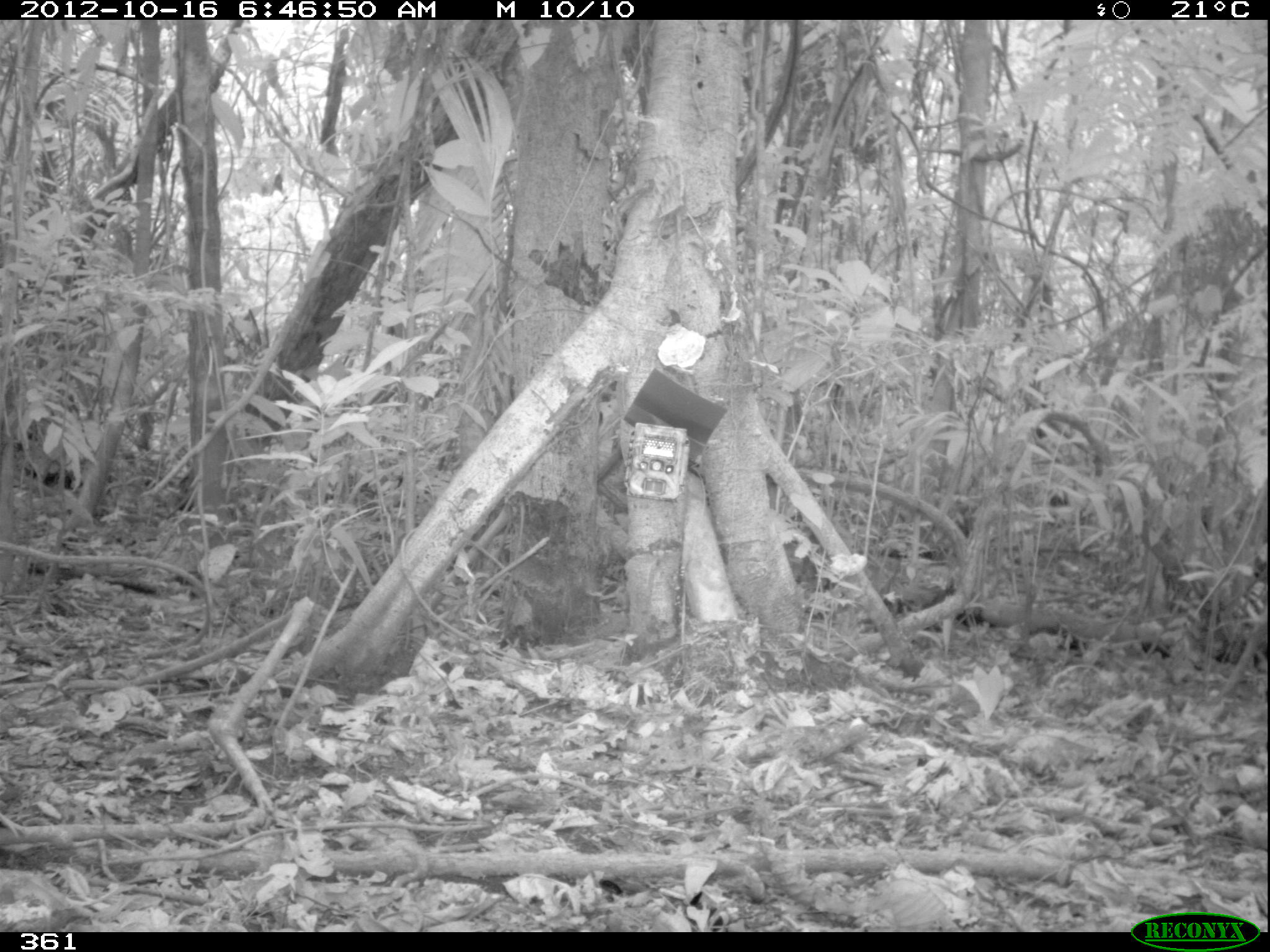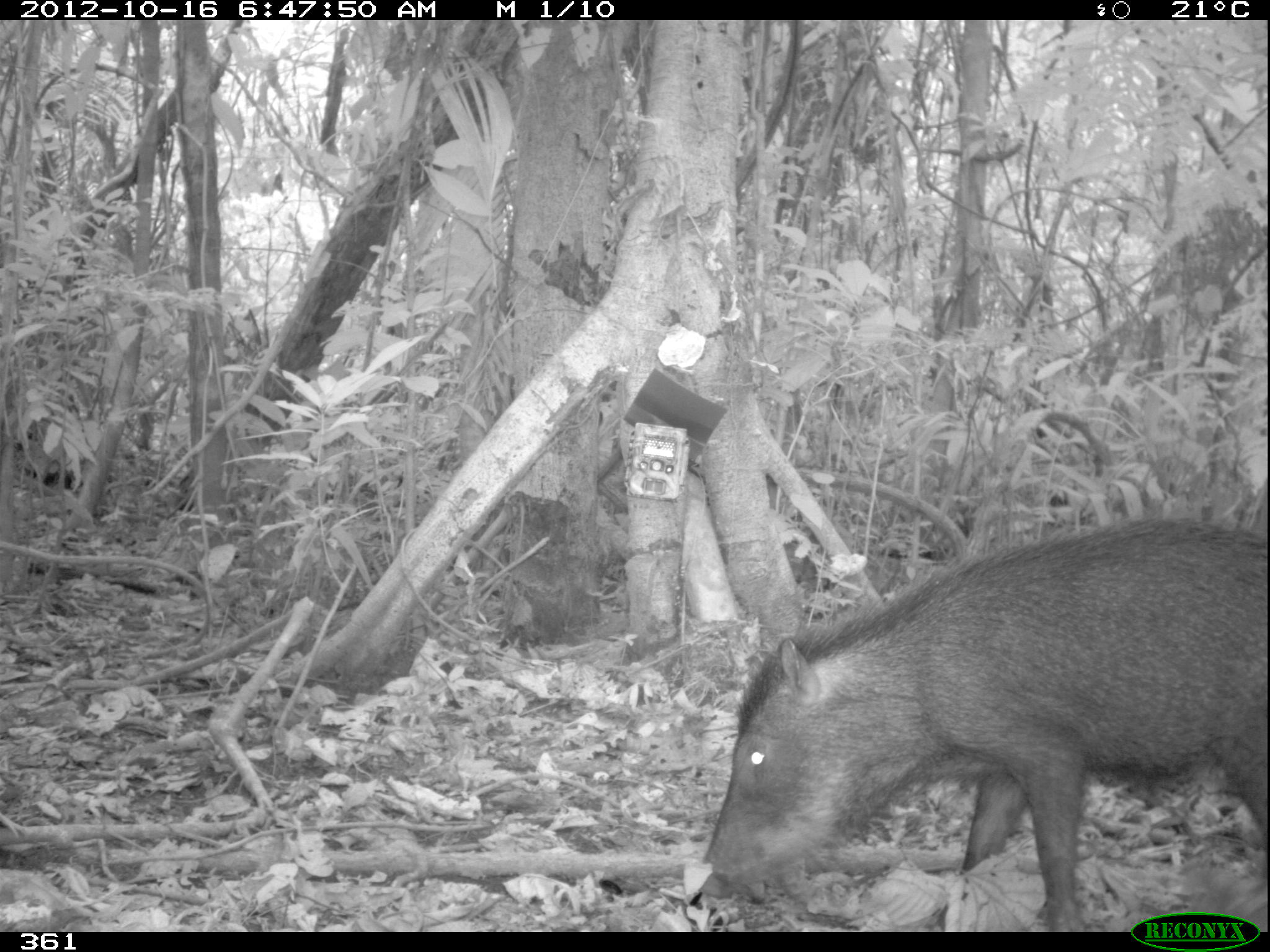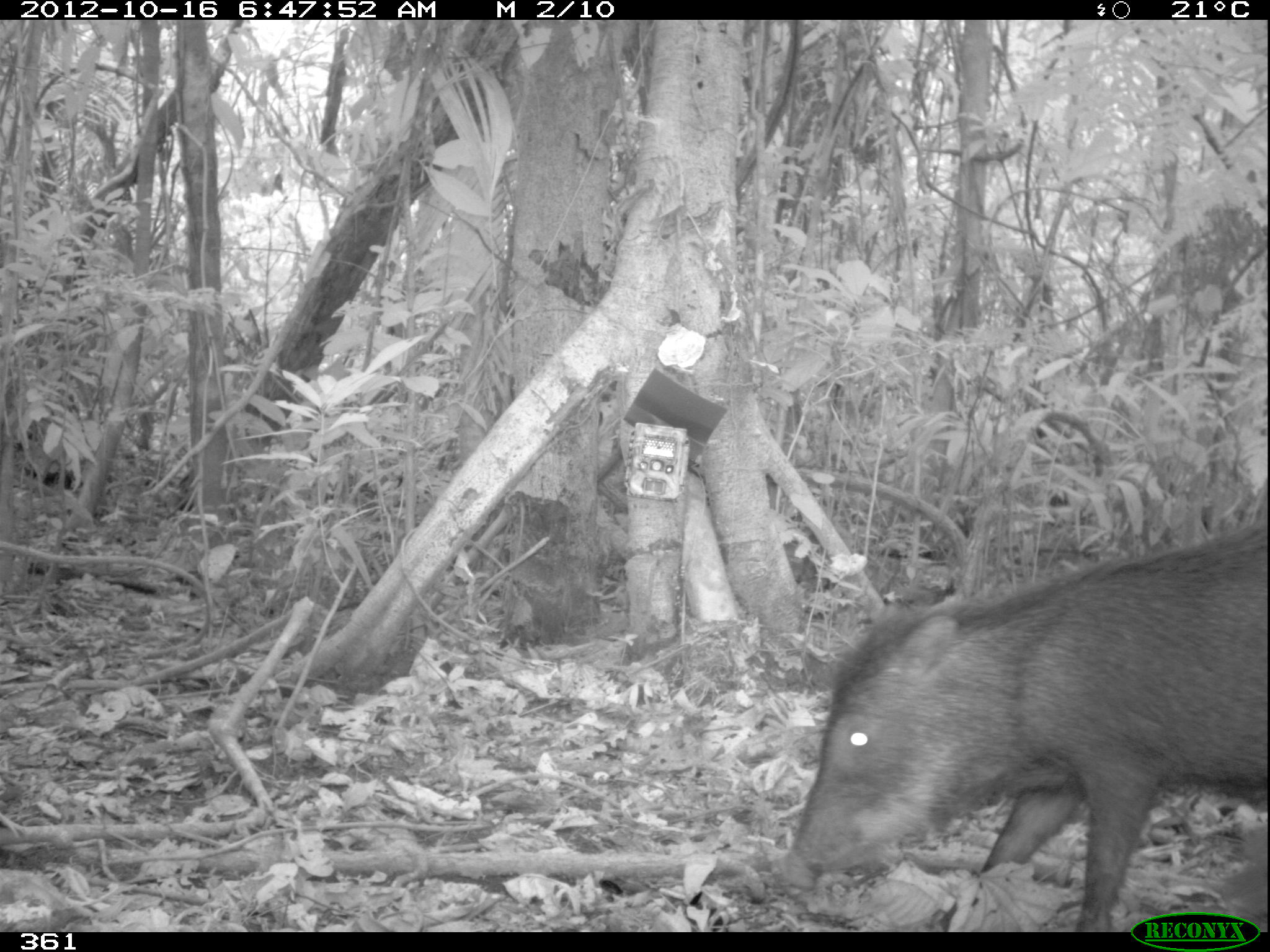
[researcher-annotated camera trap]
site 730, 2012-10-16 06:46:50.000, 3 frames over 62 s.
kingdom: Animalia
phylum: Chordata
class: Mammalia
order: Artiodactyla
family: Tayassuidae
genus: Tayassu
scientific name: Tayassu pecari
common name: white-lipped peccary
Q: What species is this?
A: Tayassu pecari (white-lipped peccary).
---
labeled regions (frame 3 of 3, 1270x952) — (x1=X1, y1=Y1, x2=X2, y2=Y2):
tayassu pecari: (x1=773, y1=514, x2=1270, y2=932)